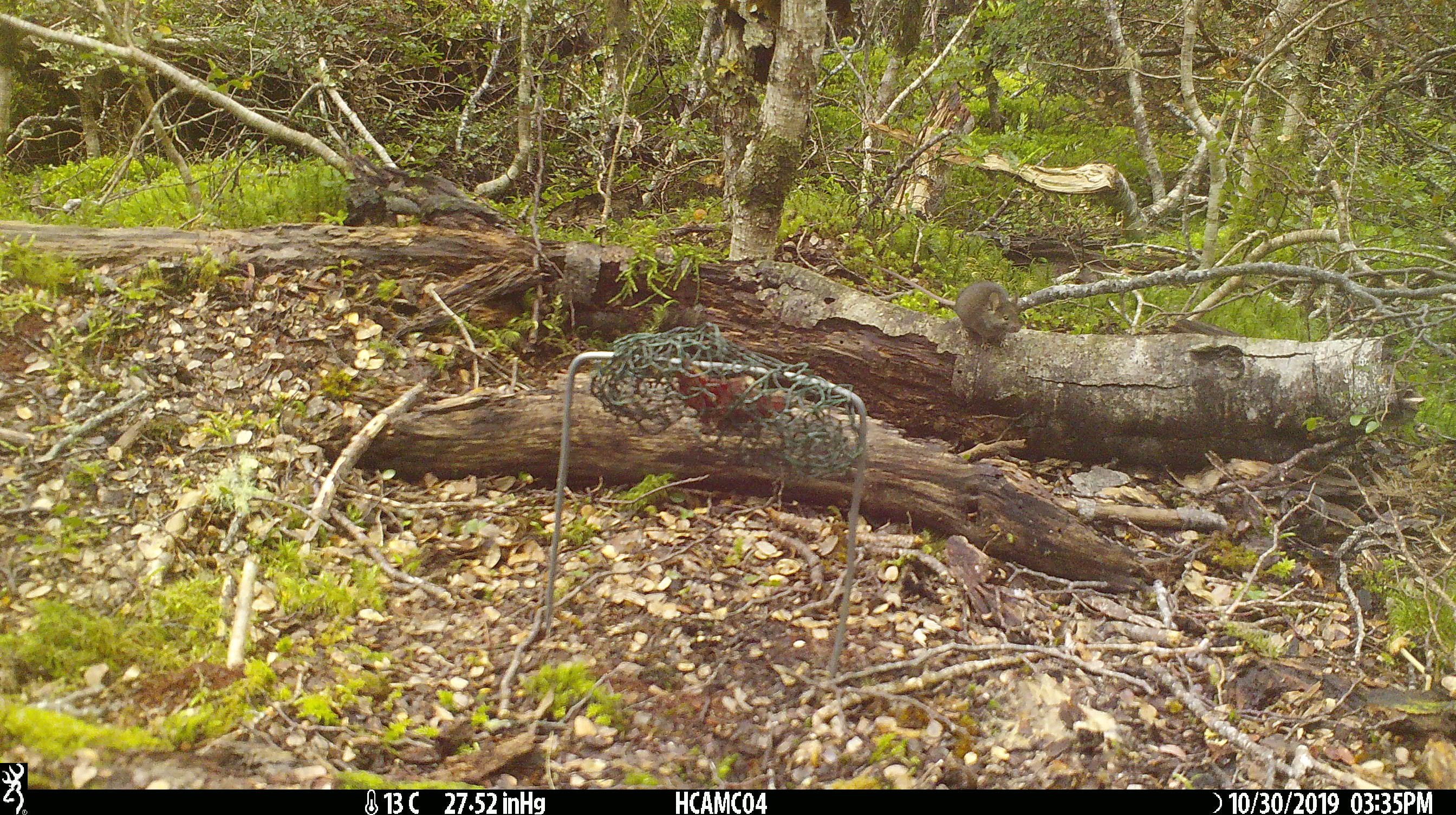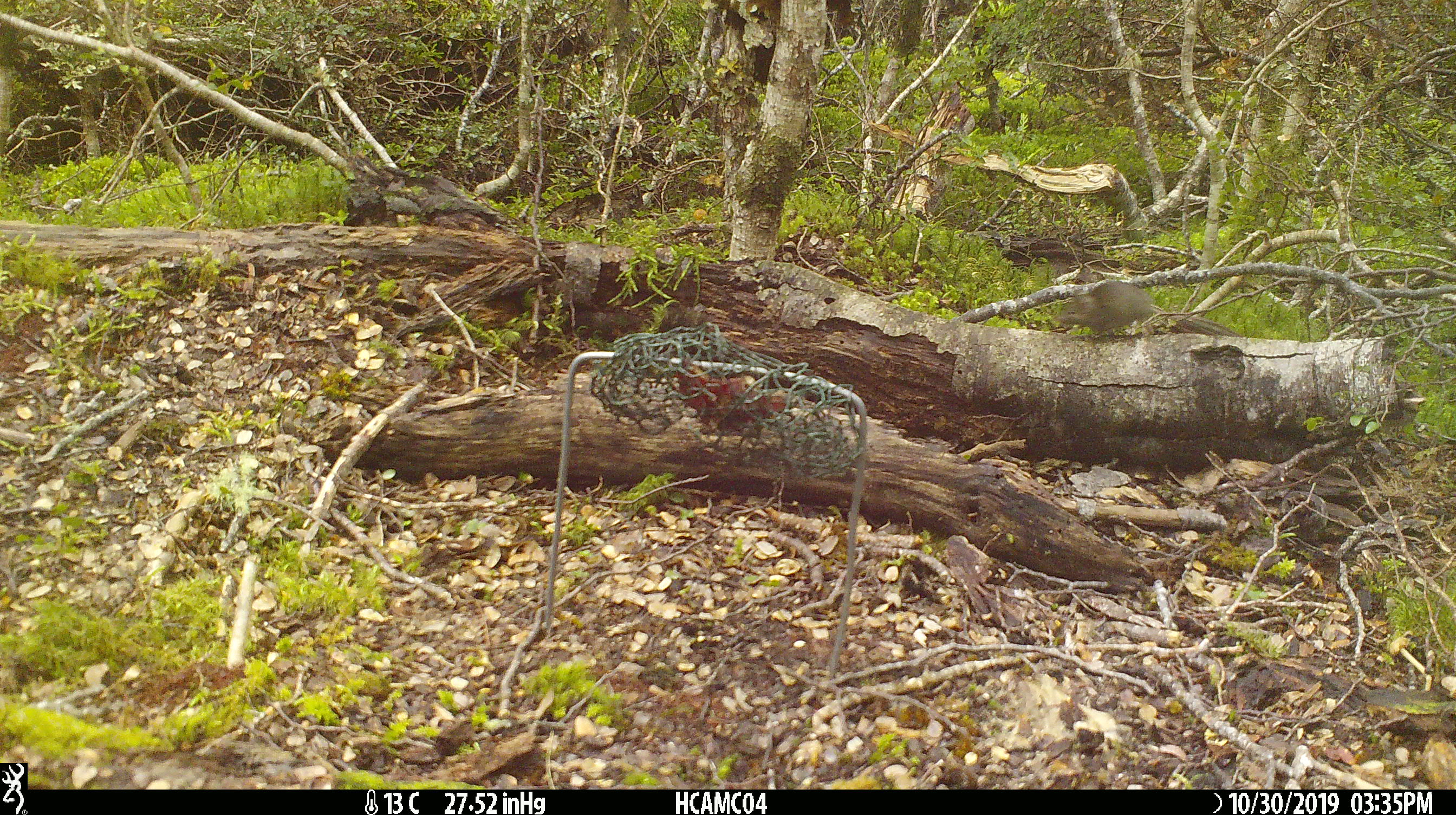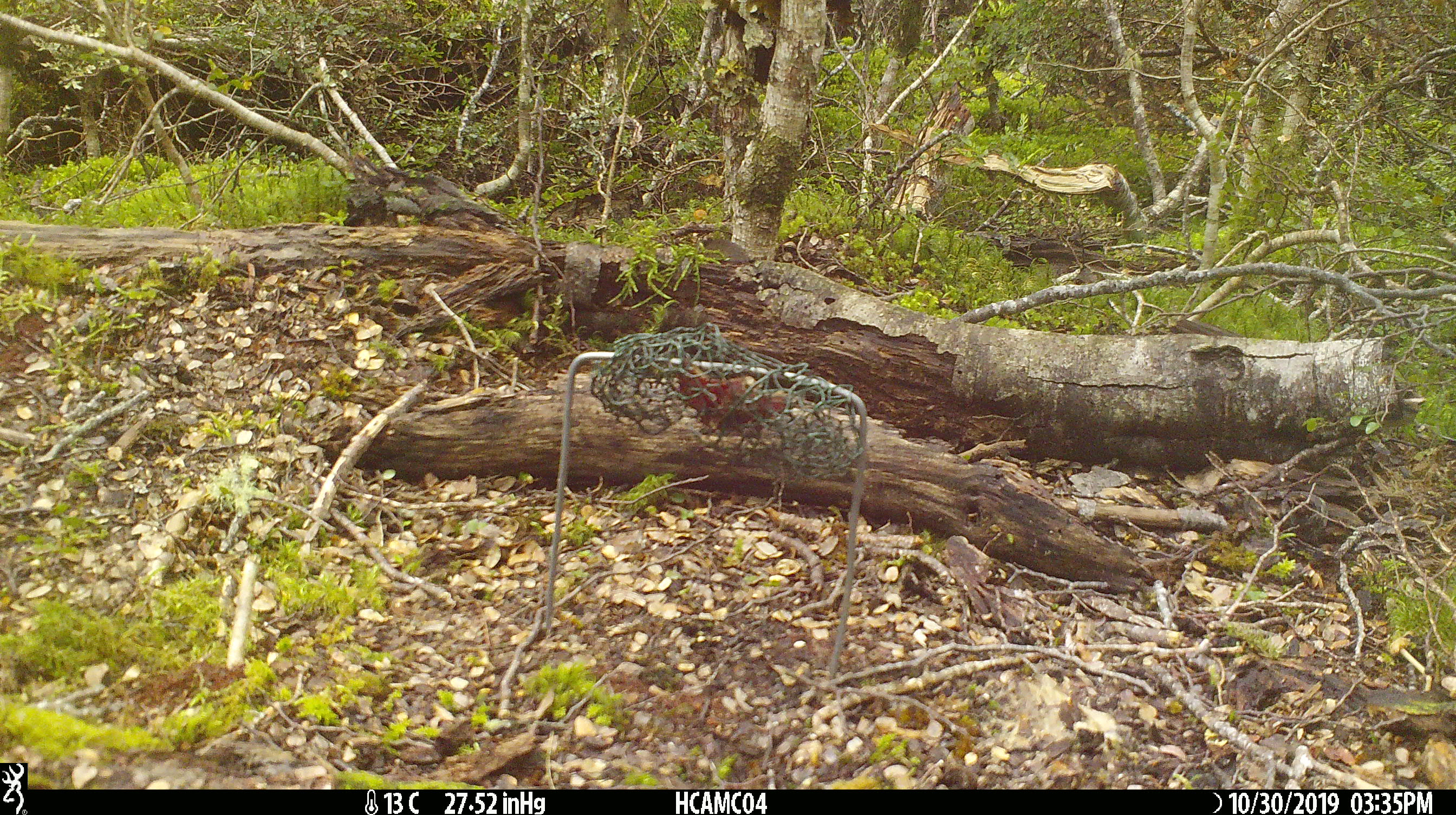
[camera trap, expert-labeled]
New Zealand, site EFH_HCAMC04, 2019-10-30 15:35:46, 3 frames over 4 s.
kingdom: Animalia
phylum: Chordata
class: Mammalia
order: Rodentia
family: Muridae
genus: Mus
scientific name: Mus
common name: mouse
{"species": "mouse (Mus)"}